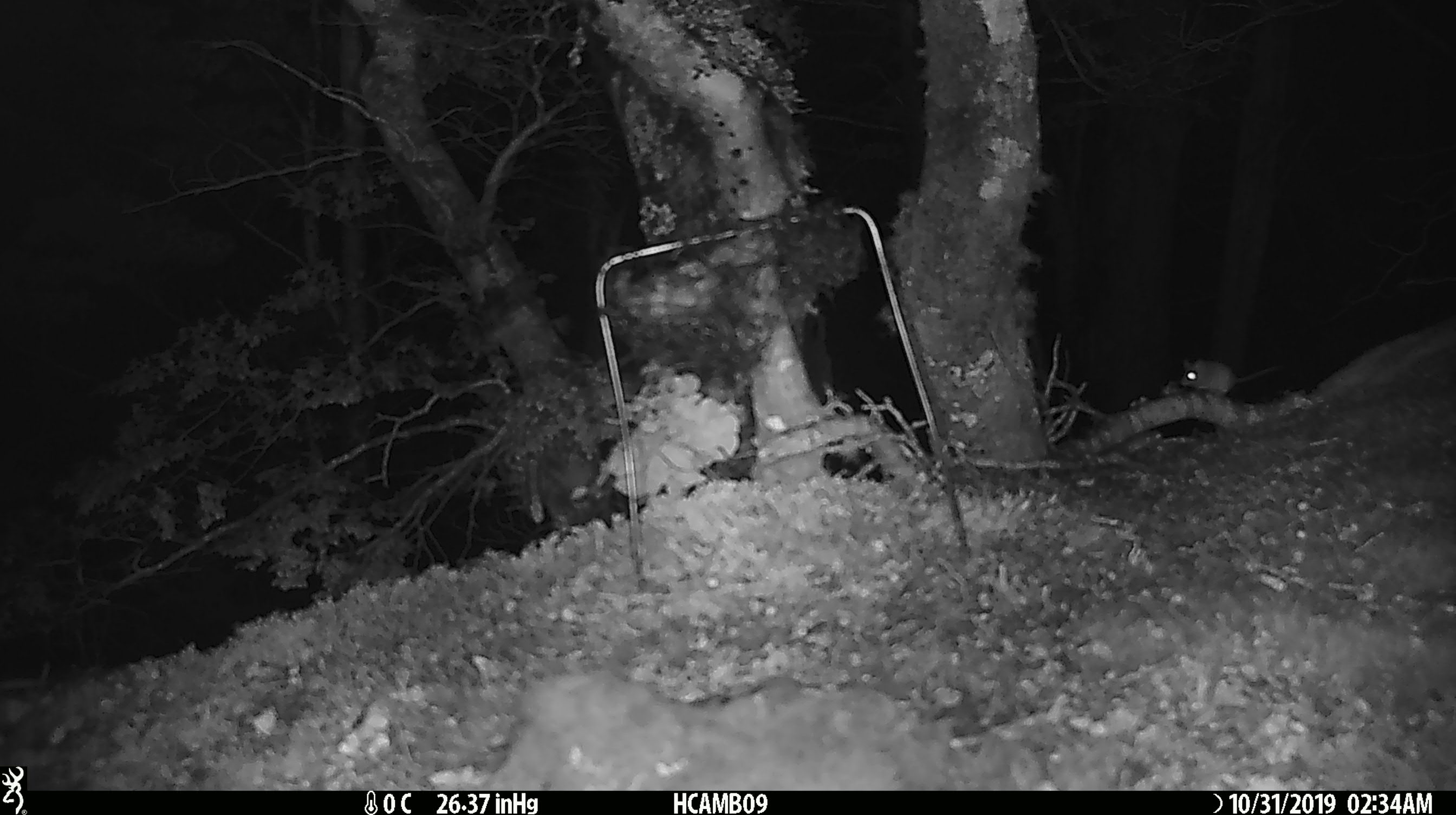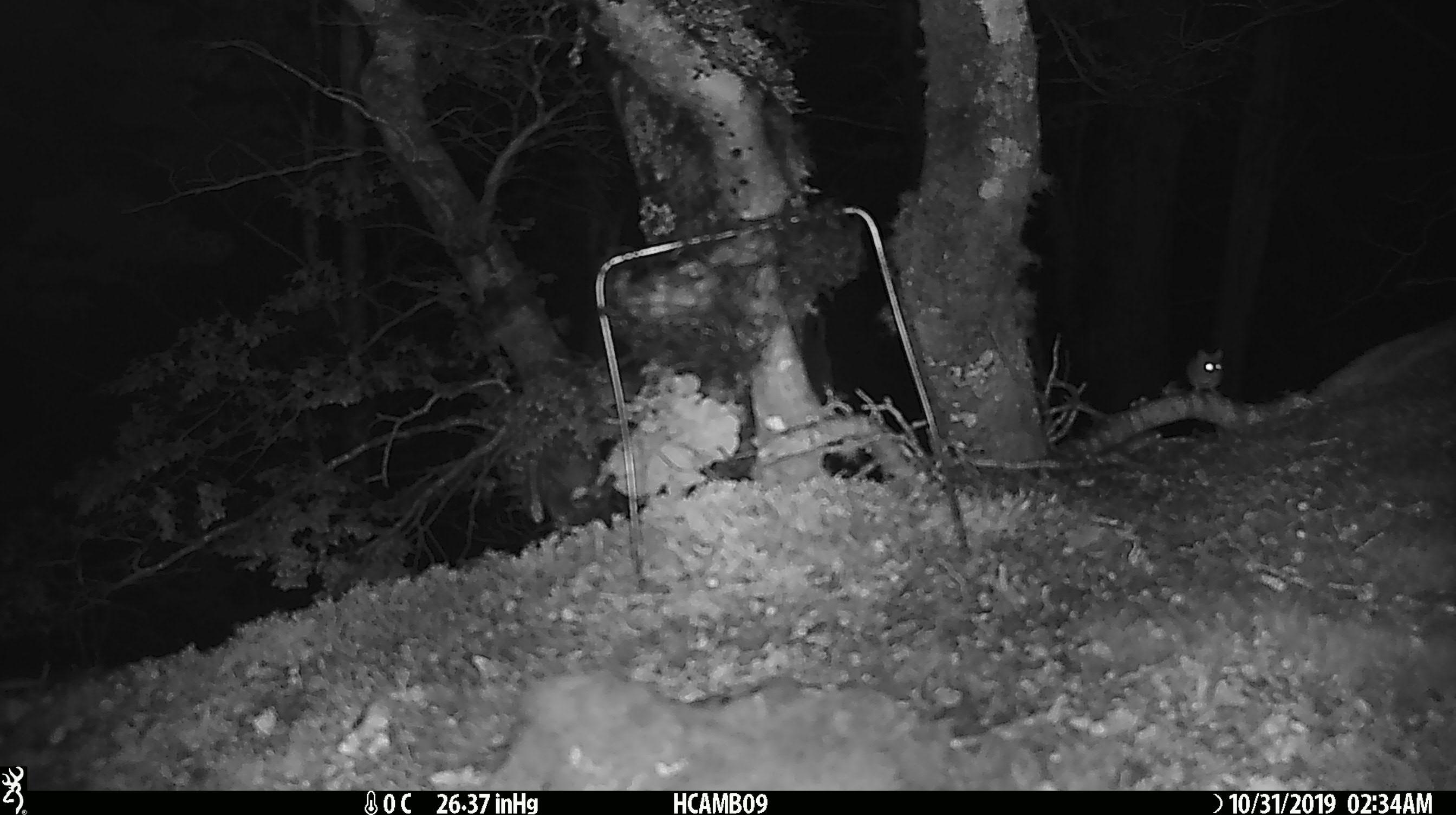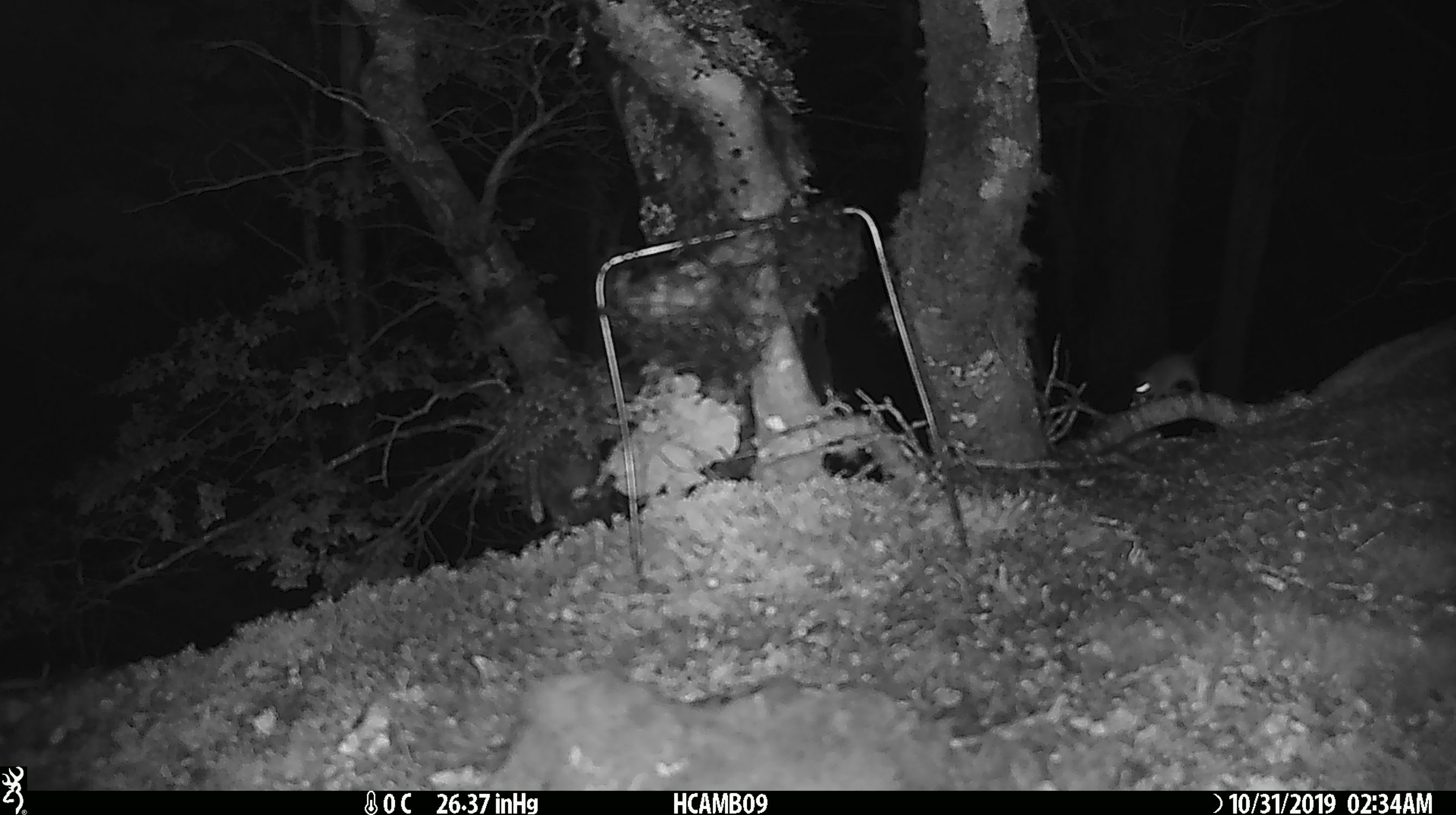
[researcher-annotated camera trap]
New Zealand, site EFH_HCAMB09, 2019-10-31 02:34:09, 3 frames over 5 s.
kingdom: Animalia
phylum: Chordata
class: Mammalia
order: Rodentia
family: Muridae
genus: Mus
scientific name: Mus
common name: mouse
Mouse (Mus).